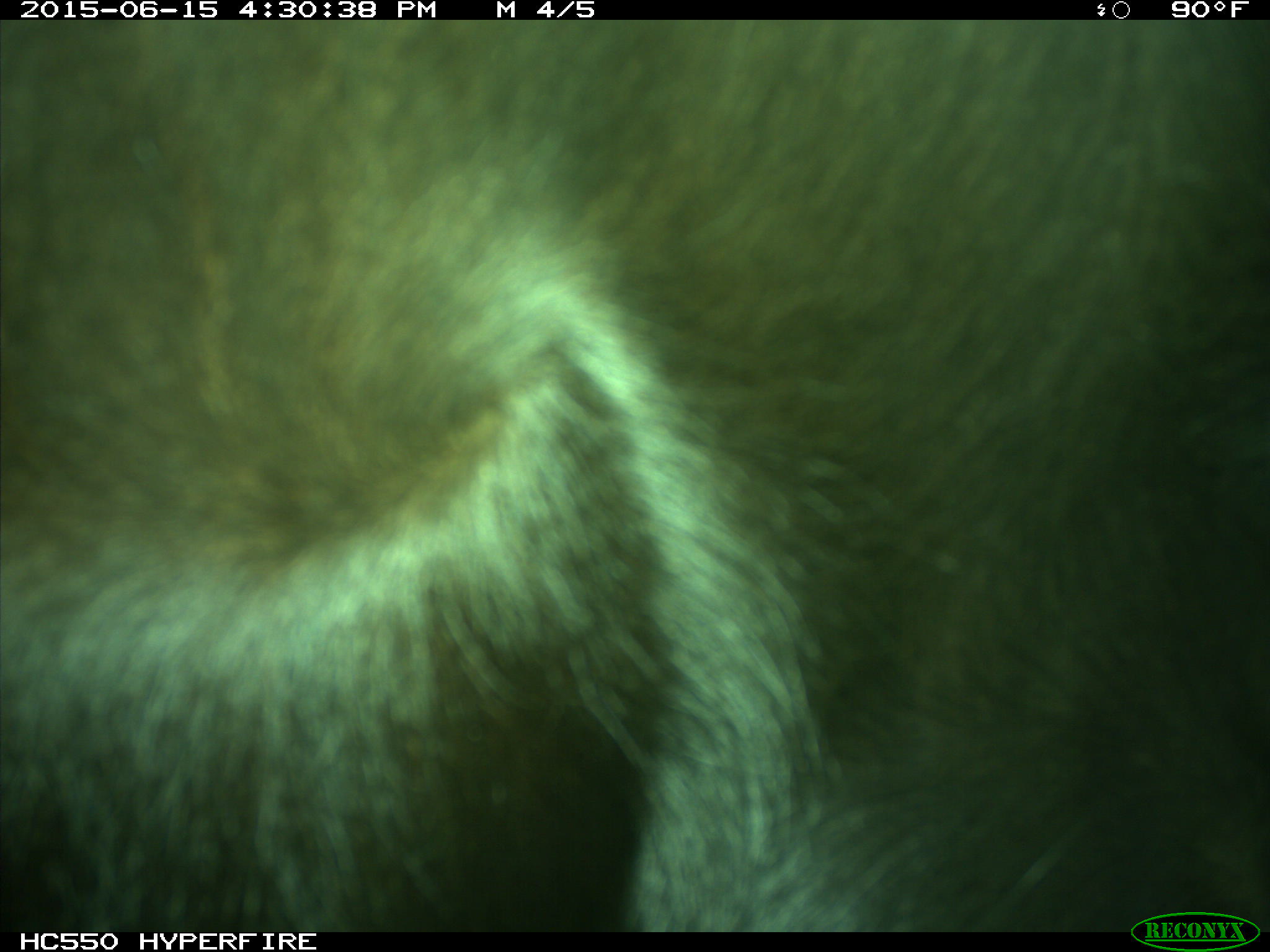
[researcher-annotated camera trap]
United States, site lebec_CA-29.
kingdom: Animalia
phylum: Chordata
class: Mammalia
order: Artiodactyla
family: Bovidae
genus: Bos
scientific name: Bos taurus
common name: domestic cow